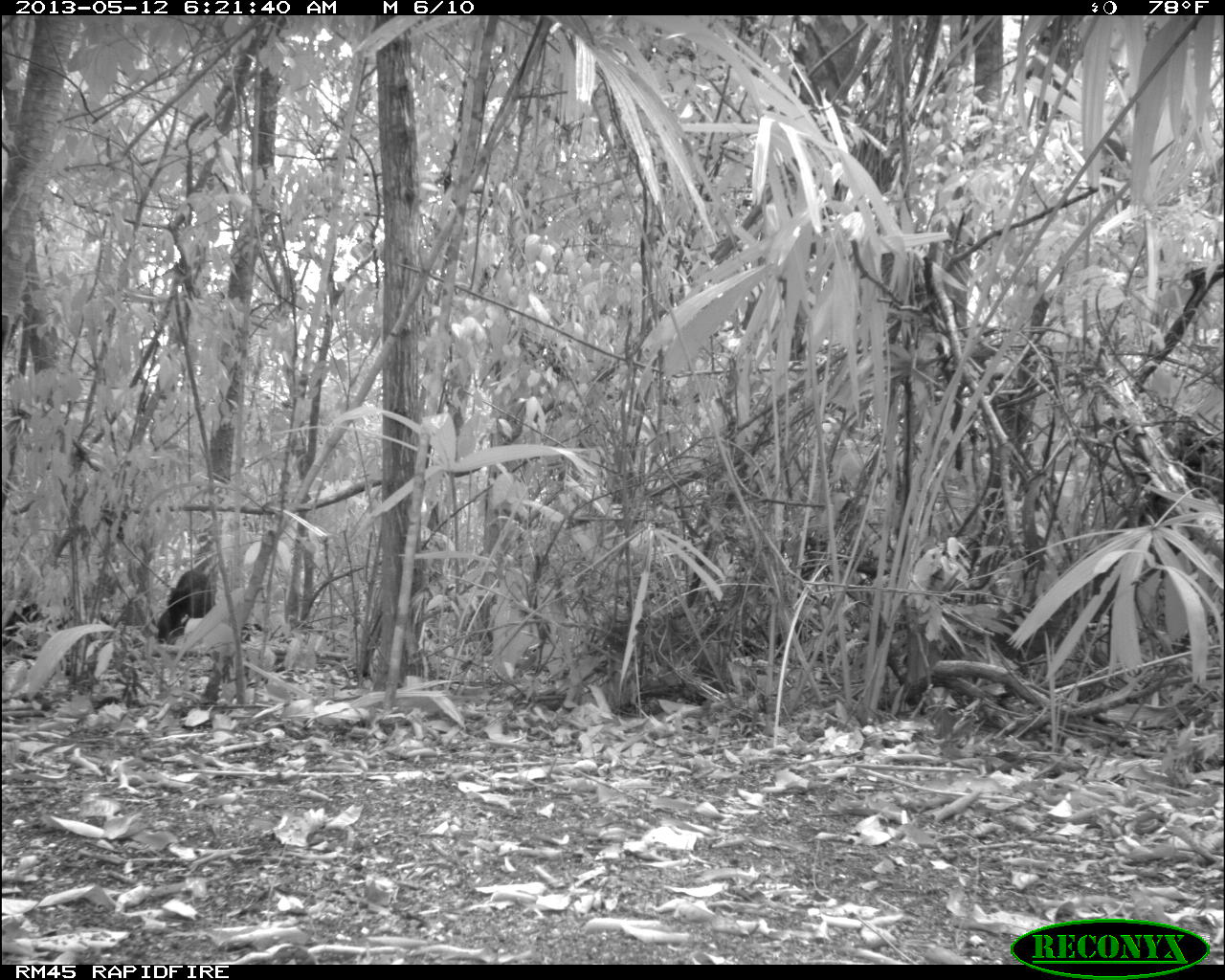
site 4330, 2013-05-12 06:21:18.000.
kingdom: Animalia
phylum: Chordata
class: Mammalia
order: Artiodactyla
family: Tayassuidae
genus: Tayassu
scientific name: Tayassu pecari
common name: white-lipped peccary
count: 5